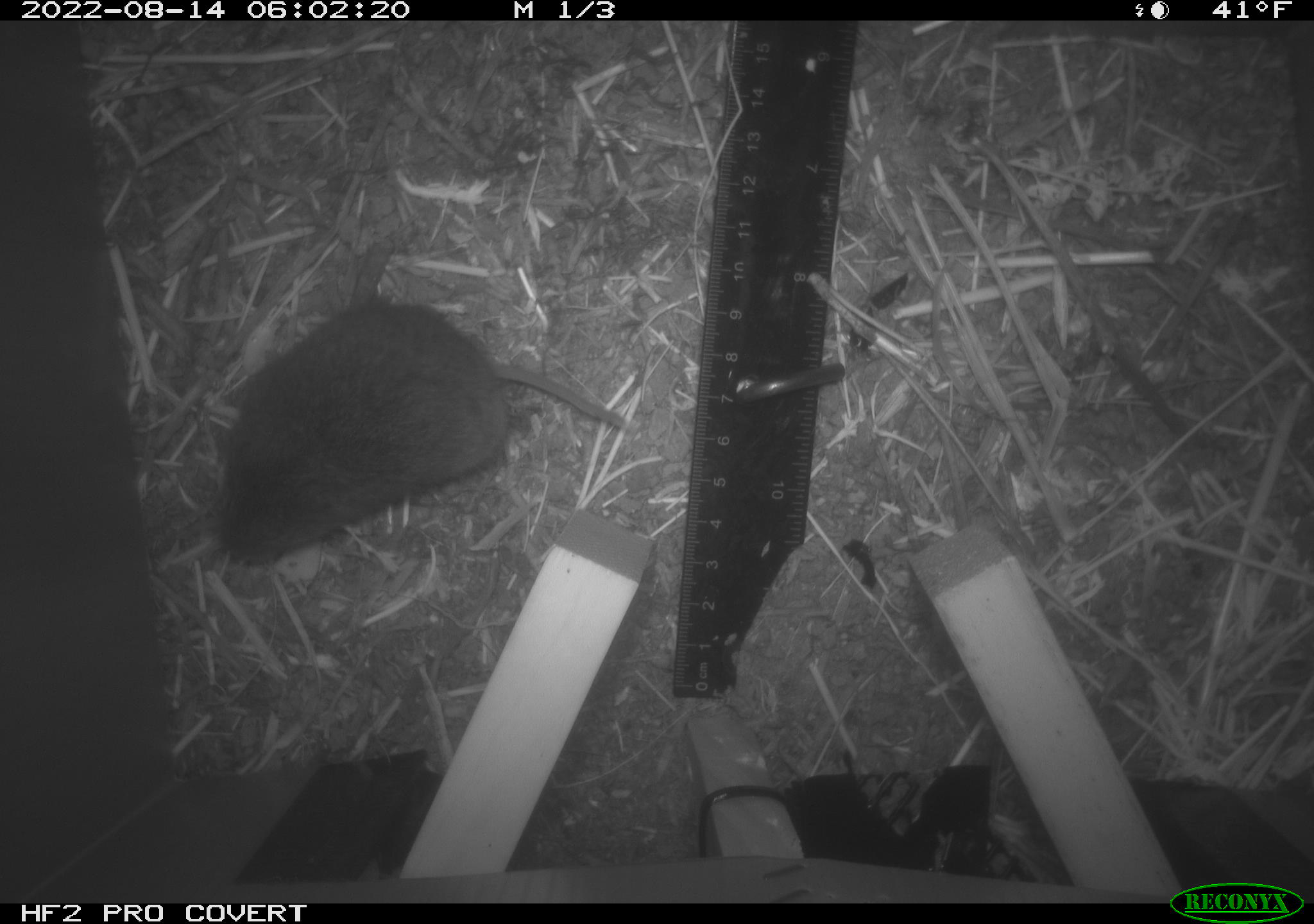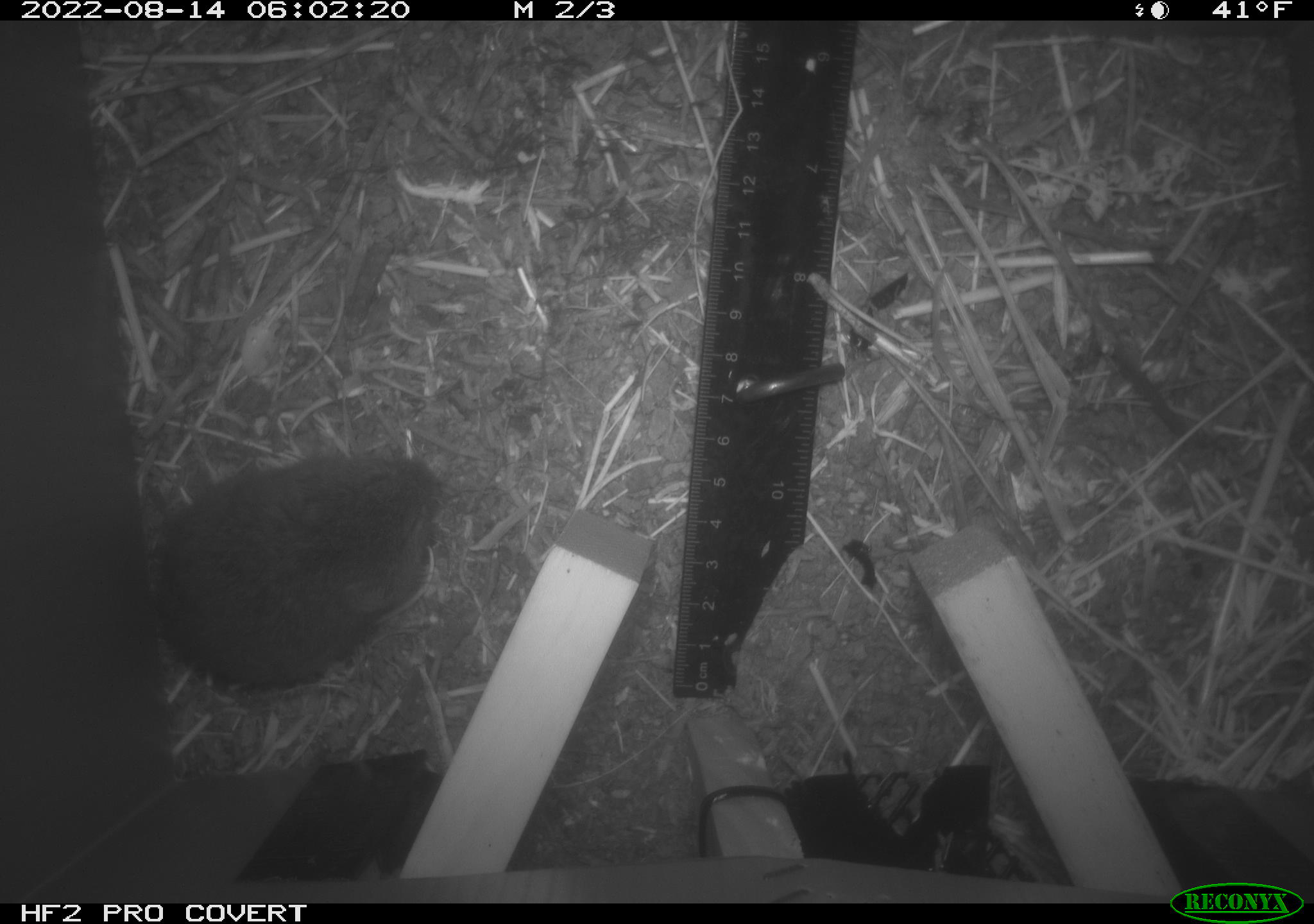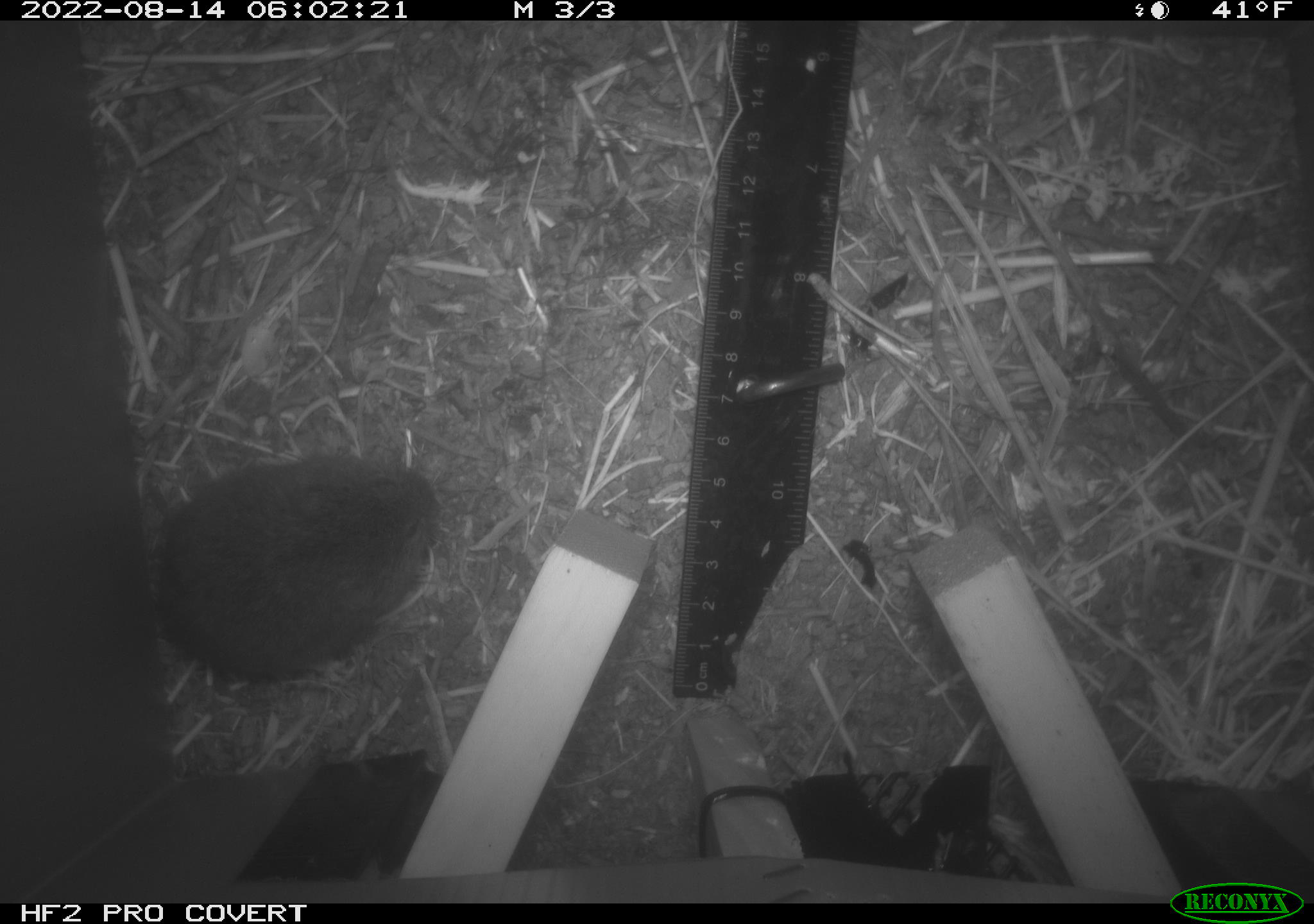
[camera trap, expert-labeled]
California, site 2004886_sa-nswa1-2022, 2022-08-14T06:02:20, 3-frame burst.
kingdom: Animalia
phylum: Chordata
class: Mammalia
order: Rodentia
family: Cricetidae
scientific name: Cricetidae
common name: hamsters, voles, lemmings, and allies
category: cricetidae family